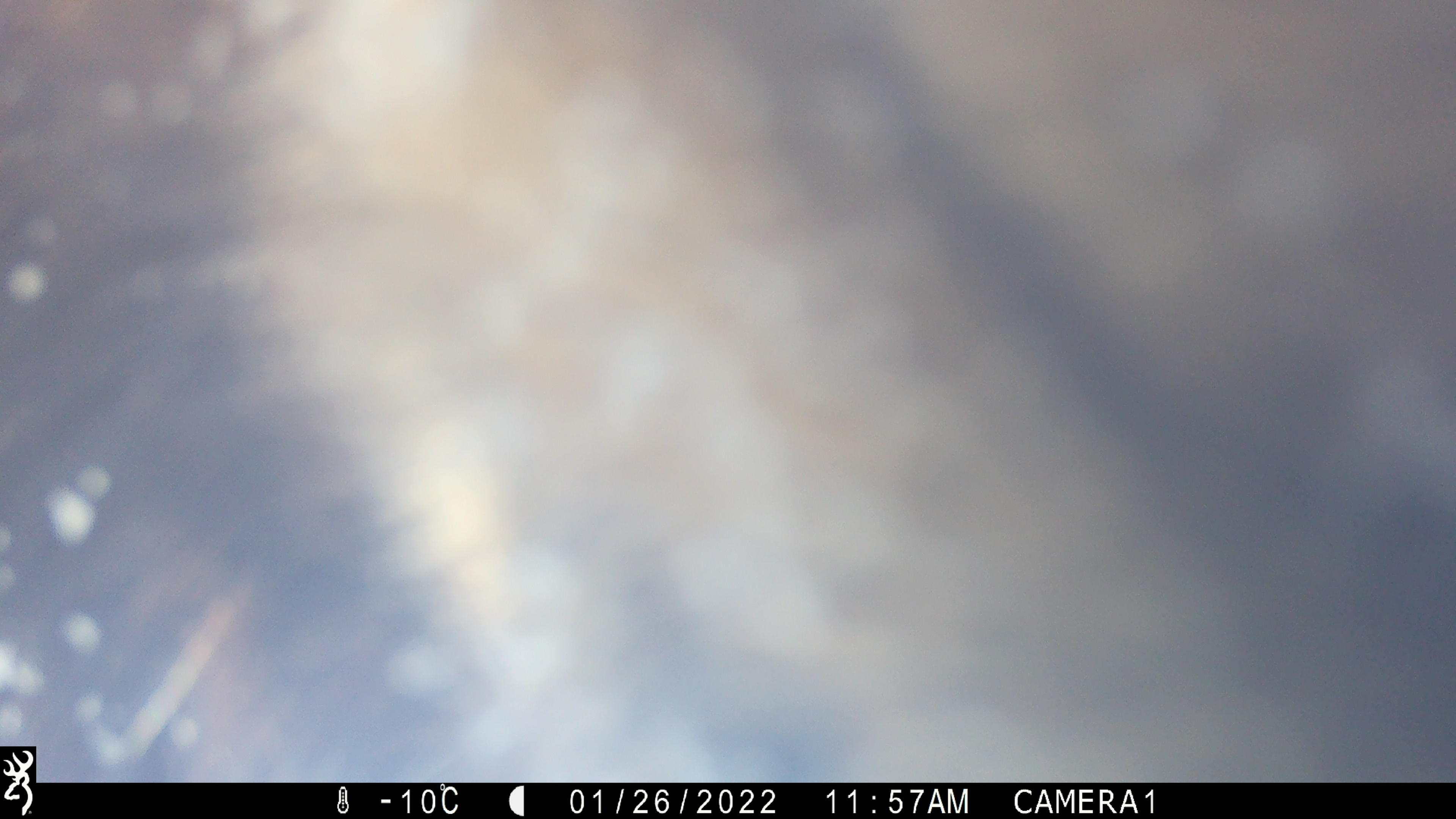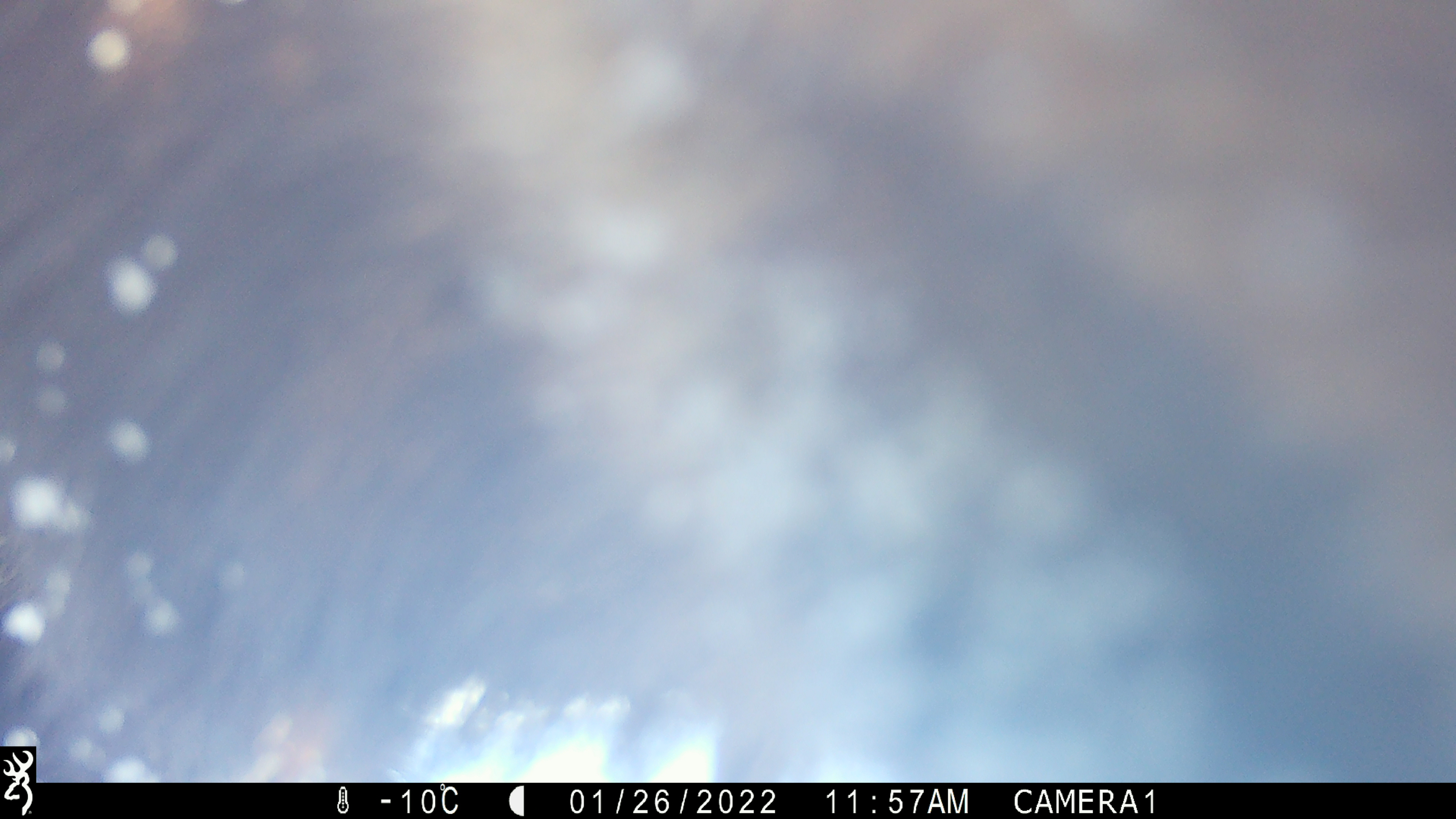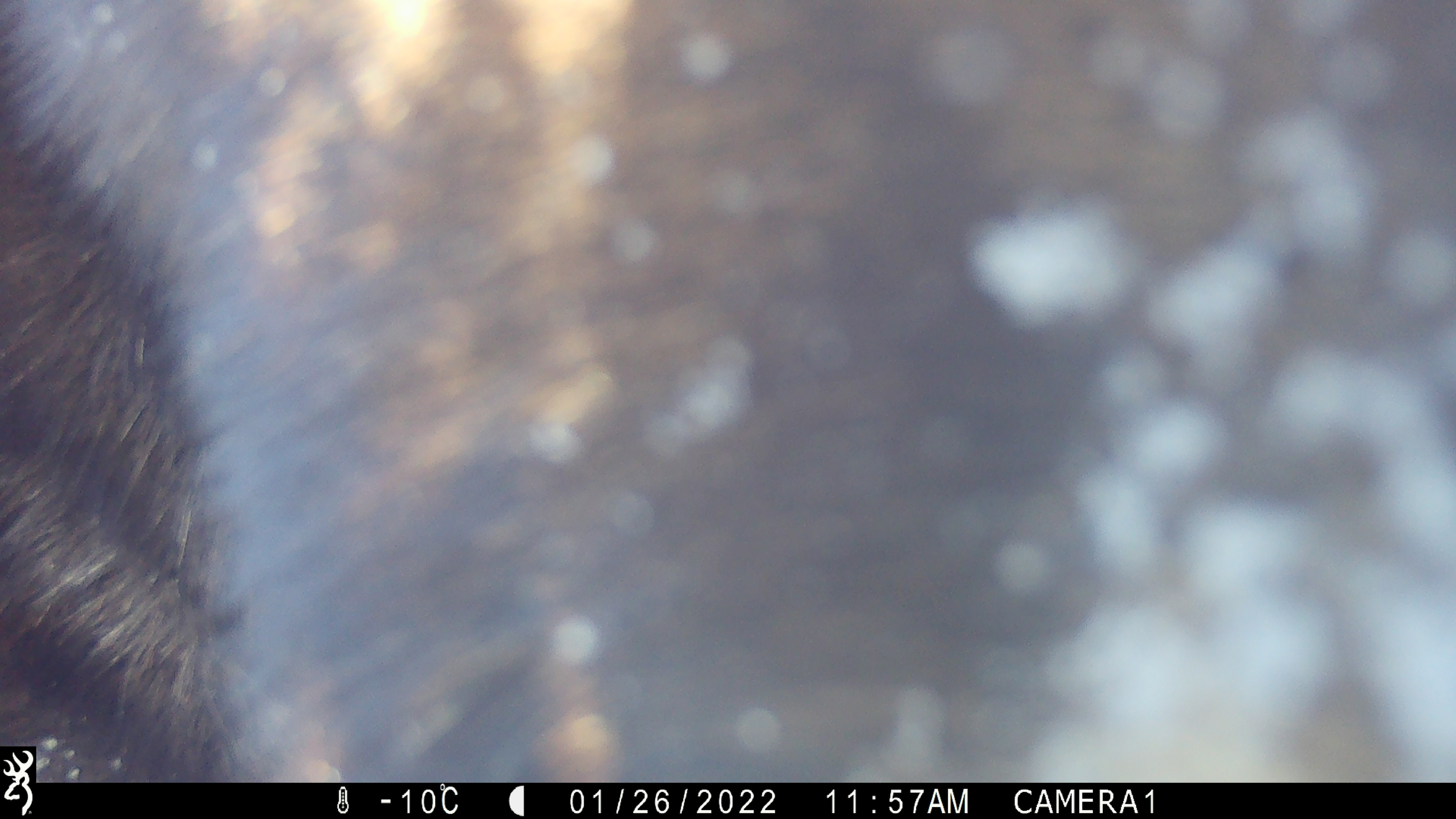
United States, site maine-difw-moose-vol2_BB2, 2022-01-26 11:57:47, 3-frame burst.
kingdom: Animalia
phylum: Chordata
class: Mammalia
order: Artiodactyla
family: Cervidae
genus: Alces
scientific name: Alces alces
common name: moose